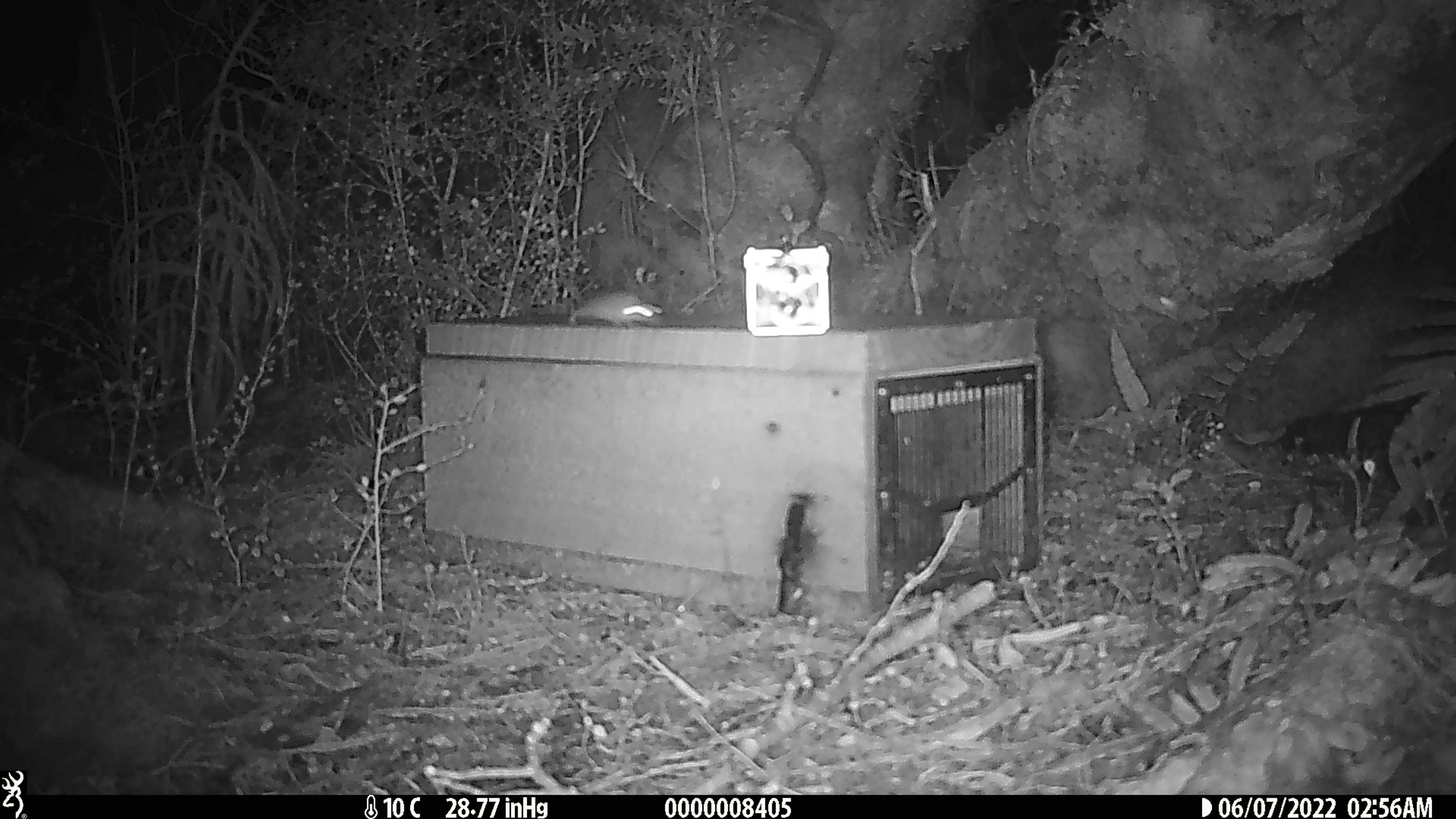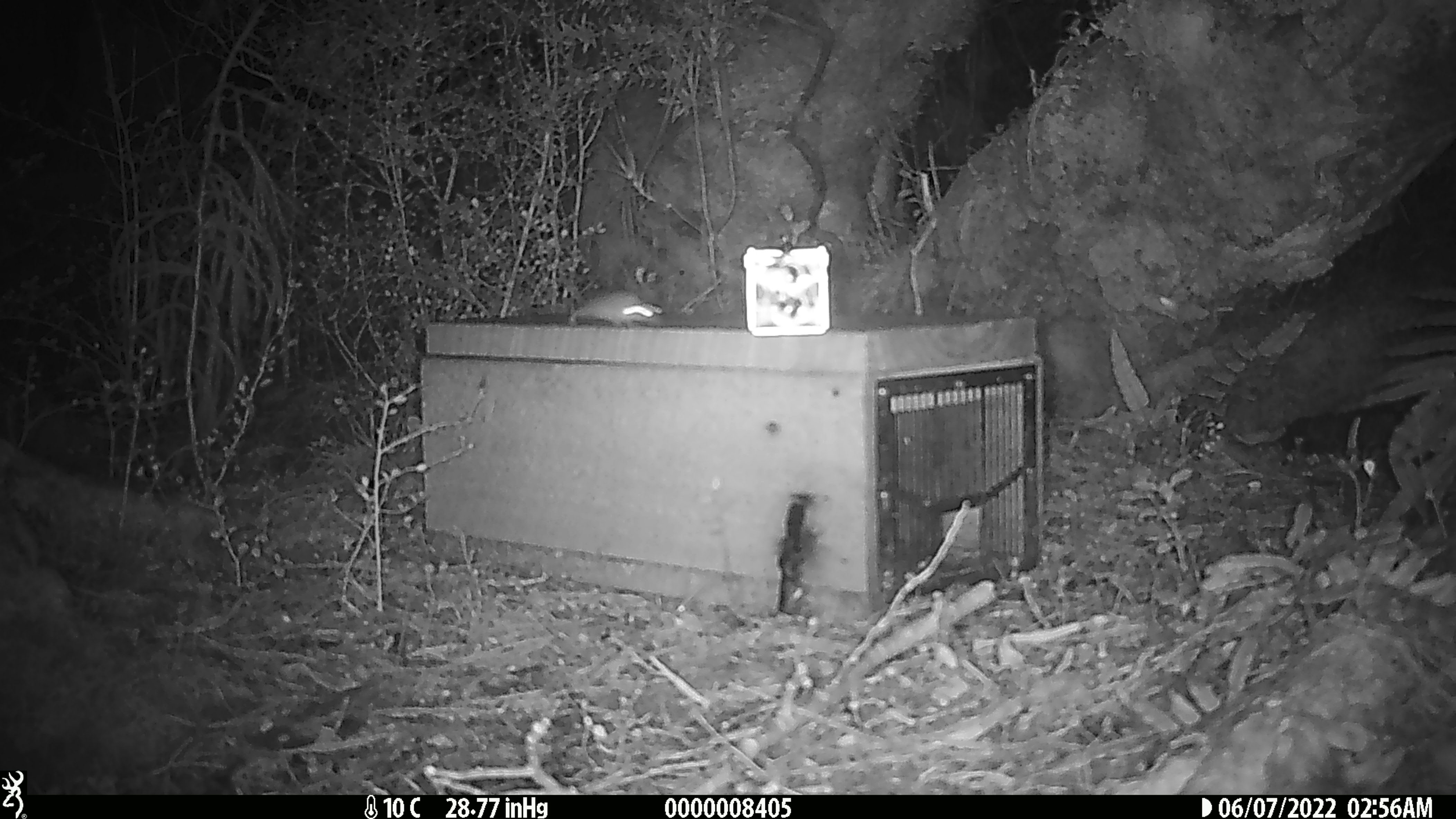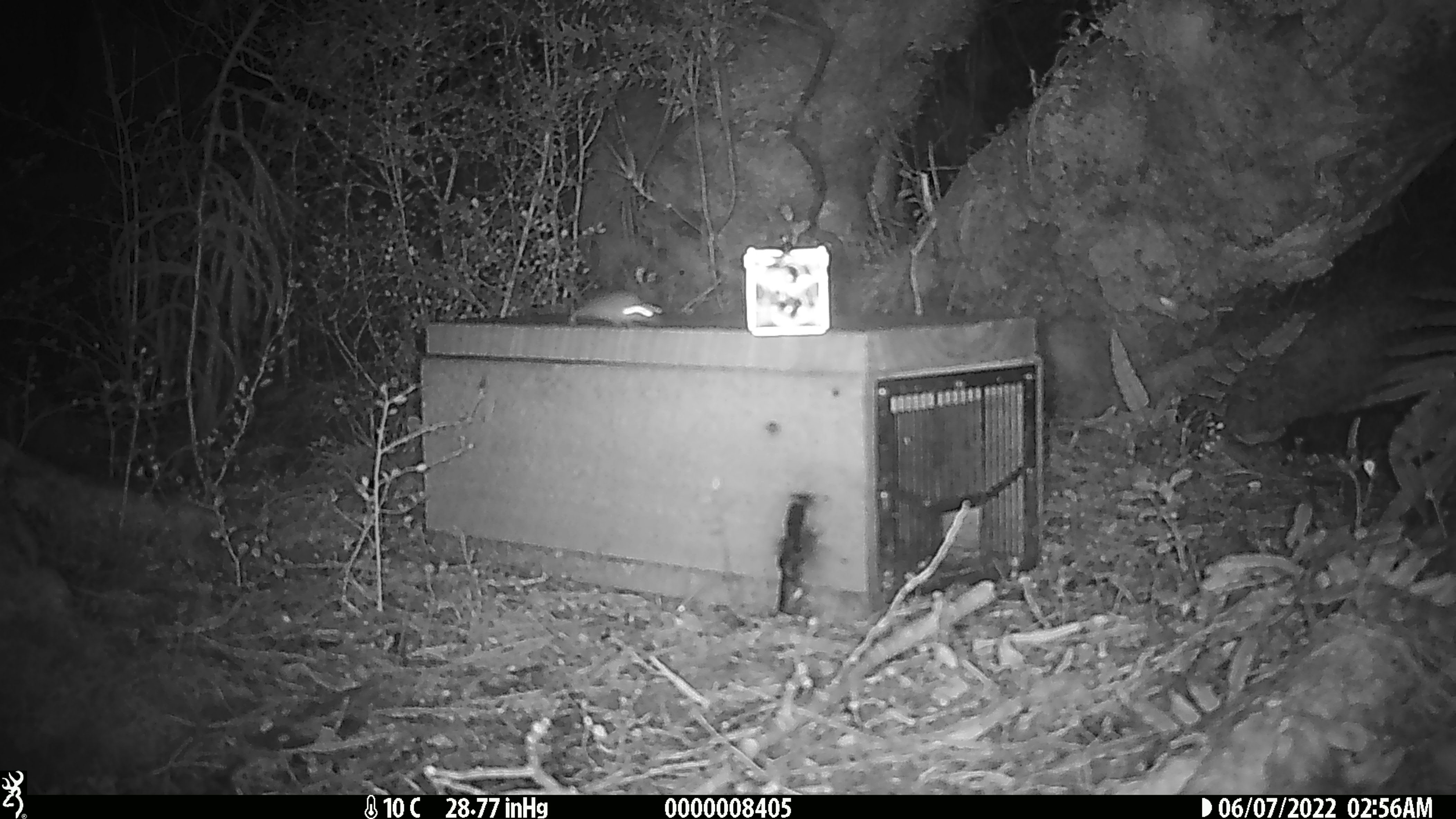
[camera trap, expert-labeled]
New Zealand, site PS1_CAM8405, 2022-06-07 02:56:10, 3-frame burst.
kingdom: Animalia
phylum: Chordata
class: Mammalia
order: Rodentia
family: Muridae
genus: Mus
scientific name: Mus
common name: mouse